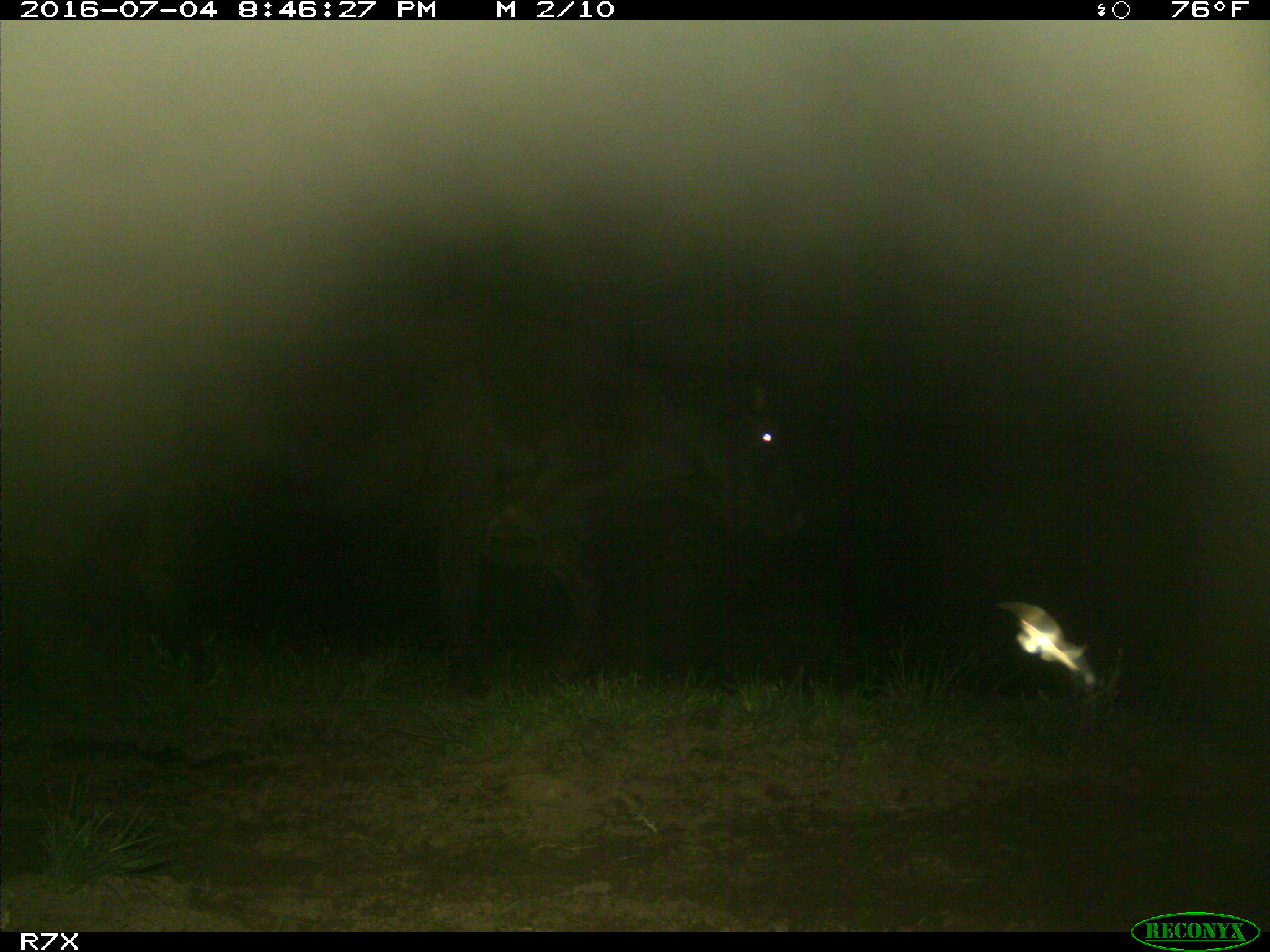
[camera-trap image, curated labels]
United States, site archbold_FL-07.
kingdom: Animalia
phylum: Chordata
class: Mammalia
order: Artiodactyla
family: Bovidae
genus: Bos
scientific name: Bos taurus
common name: domestic cow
Bos taurus (domestic cow).